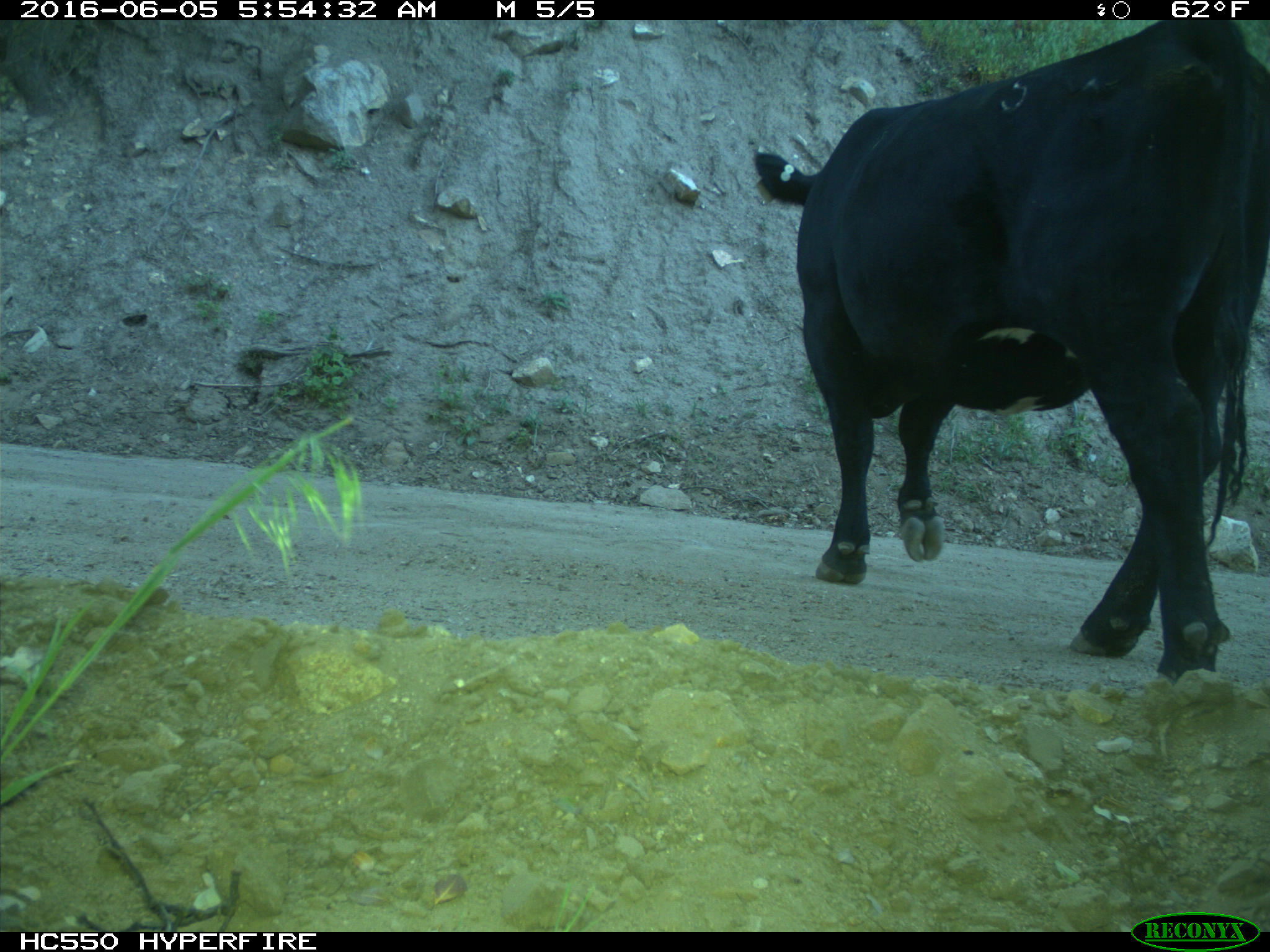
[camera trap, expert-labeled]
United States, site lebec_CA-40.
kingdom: Animalia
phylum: Chordata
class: Mammalia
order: Artiodactyla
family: Bovidae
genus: Bos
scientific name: Bos taurus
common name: domestic cow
Bos taurus (domestic cow).